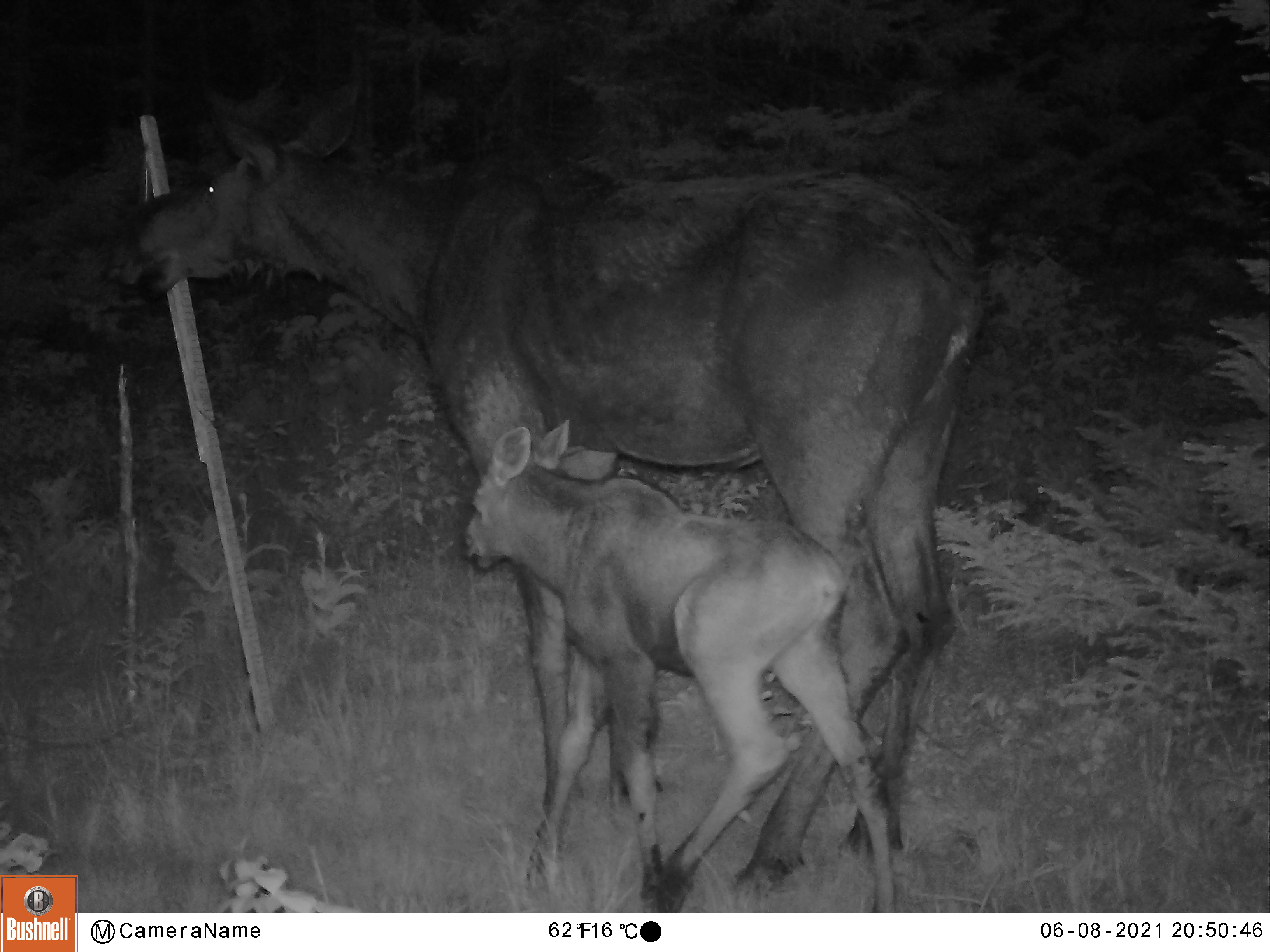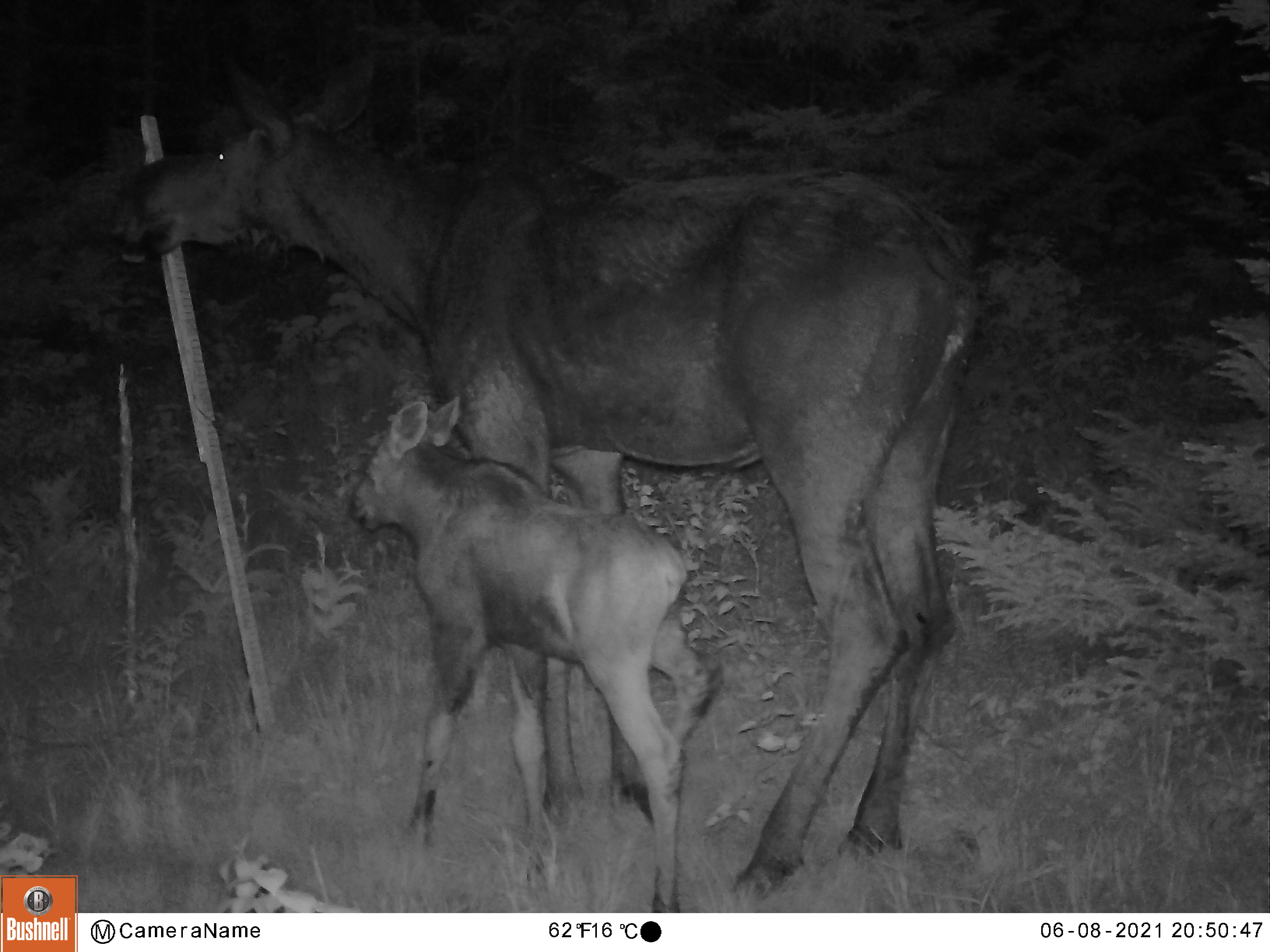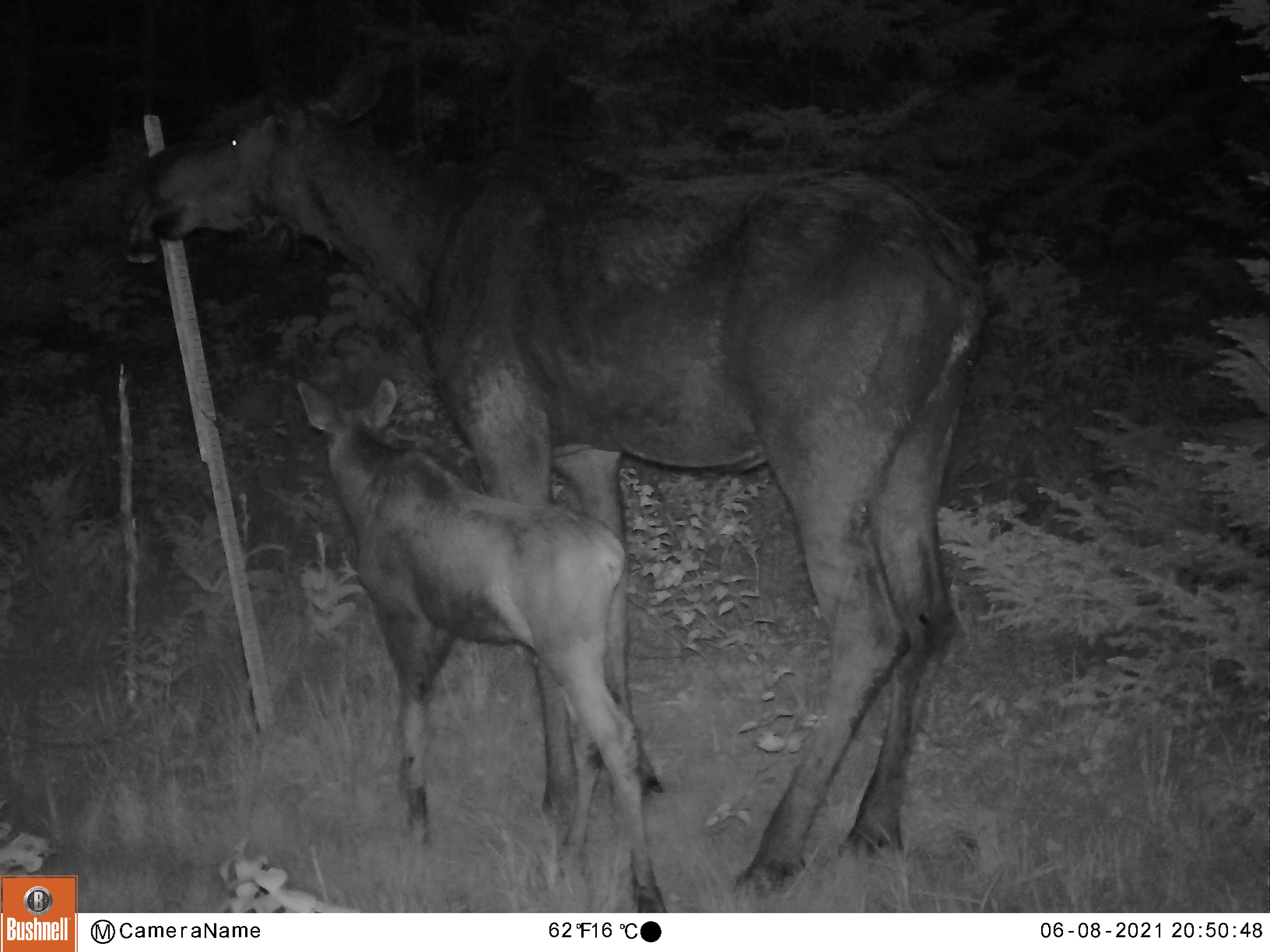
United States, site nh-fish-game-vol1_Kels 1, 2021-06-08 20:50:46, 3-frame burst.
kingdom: Animalia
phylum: Chordata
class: Mammalia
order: Artiodactyla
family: Cervidae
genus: Alces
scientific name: Alces alces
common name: moose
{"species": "moose (Alces alces)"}